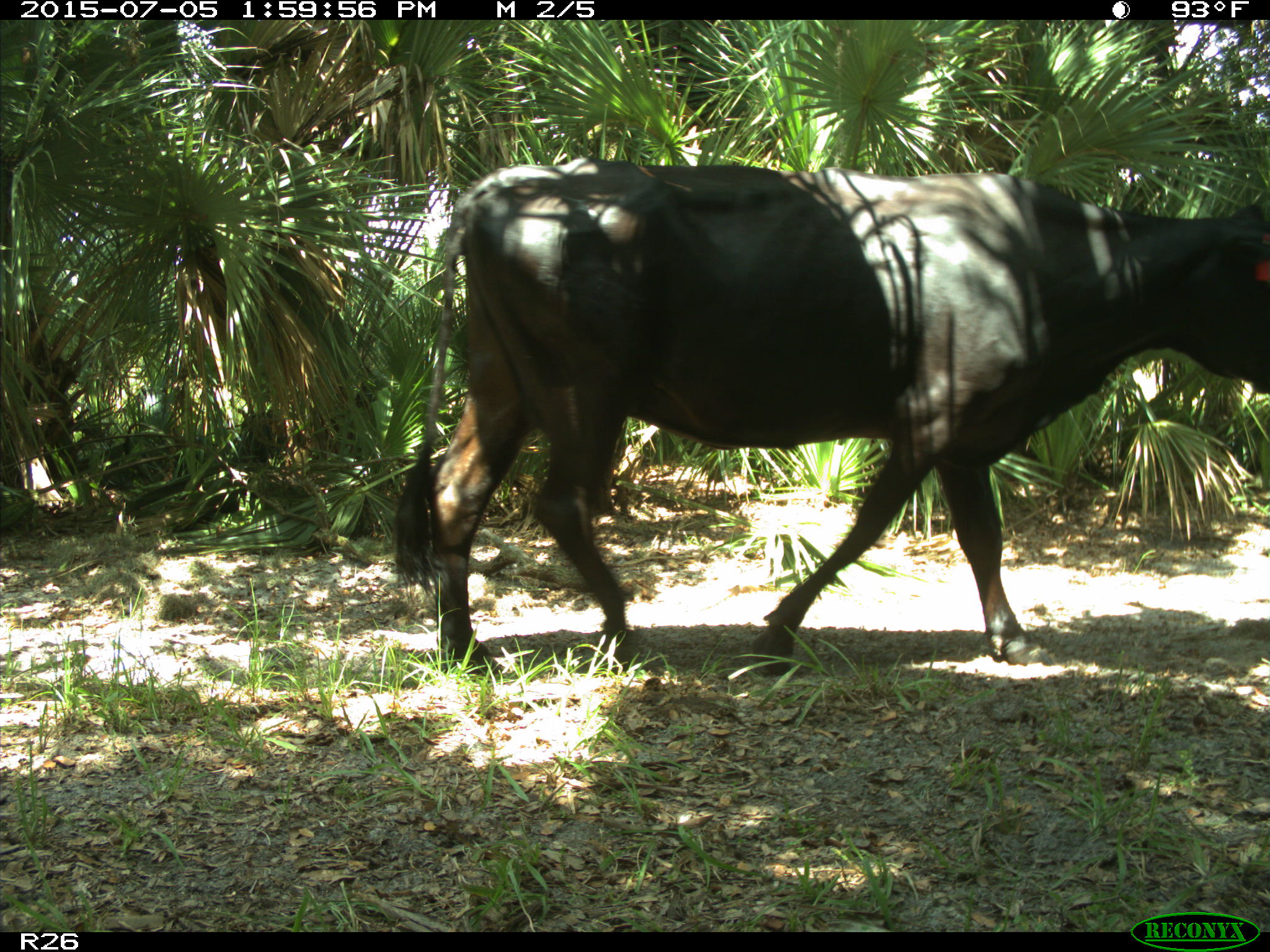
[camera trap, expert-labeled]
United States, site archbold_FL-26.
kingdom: Animalia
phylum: Chordata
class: Mammalia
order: Artiodactyla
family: Bovidae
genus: Bos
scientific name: Bos taurus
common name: domestic cow